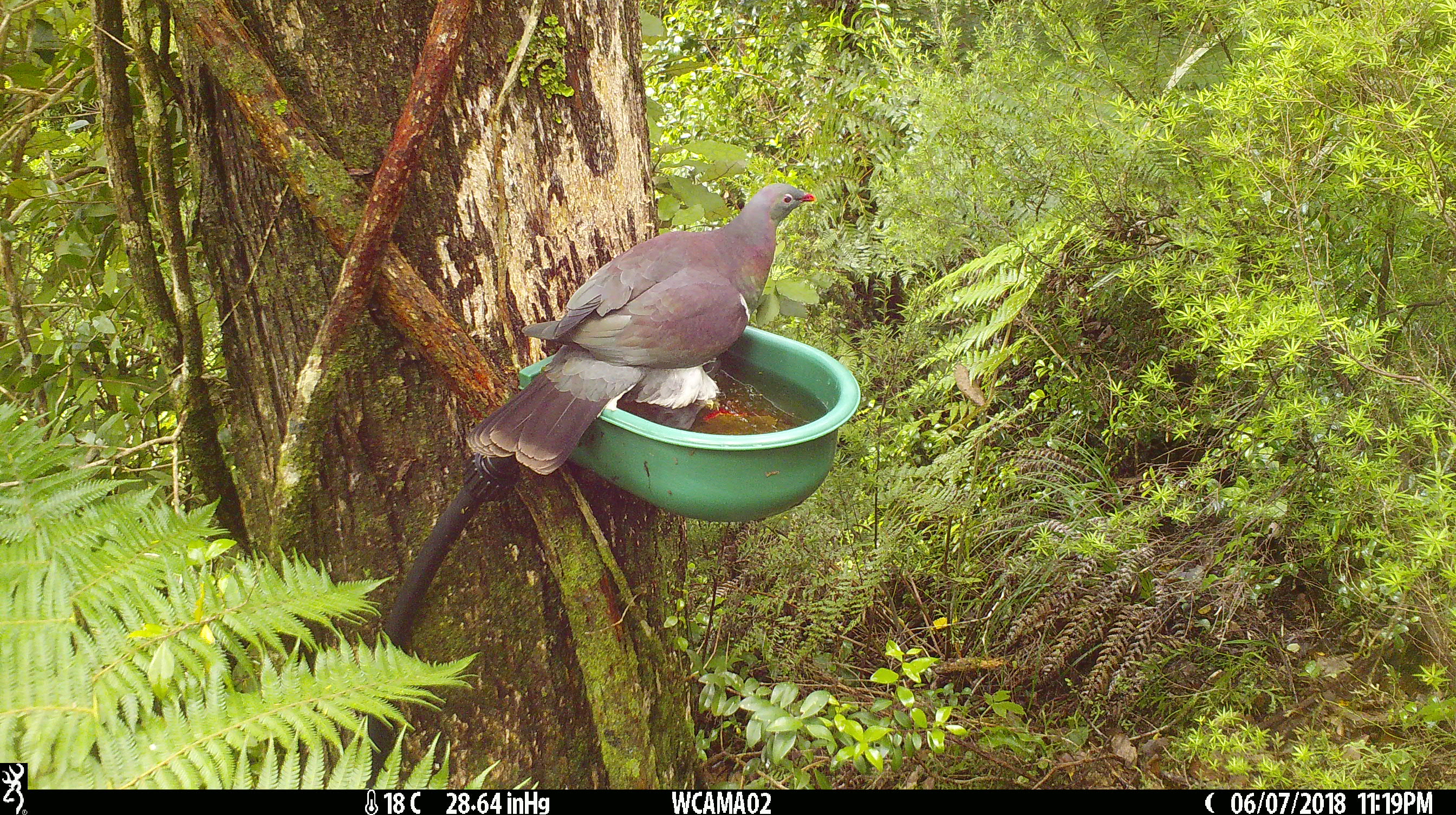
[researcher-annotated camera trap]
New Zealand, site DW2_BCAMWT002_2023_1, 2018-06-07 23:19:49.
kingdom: Animalia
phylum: Chordata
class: Aves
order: Columbiformes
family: Columbidae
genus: Hemiphaga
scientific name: Hemiphaga novaeseelandiae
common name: new zealand pigeon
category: kereru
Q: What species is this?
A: Kereru (new zealand pigeon) (Hemiphaga novaeseelandiae).